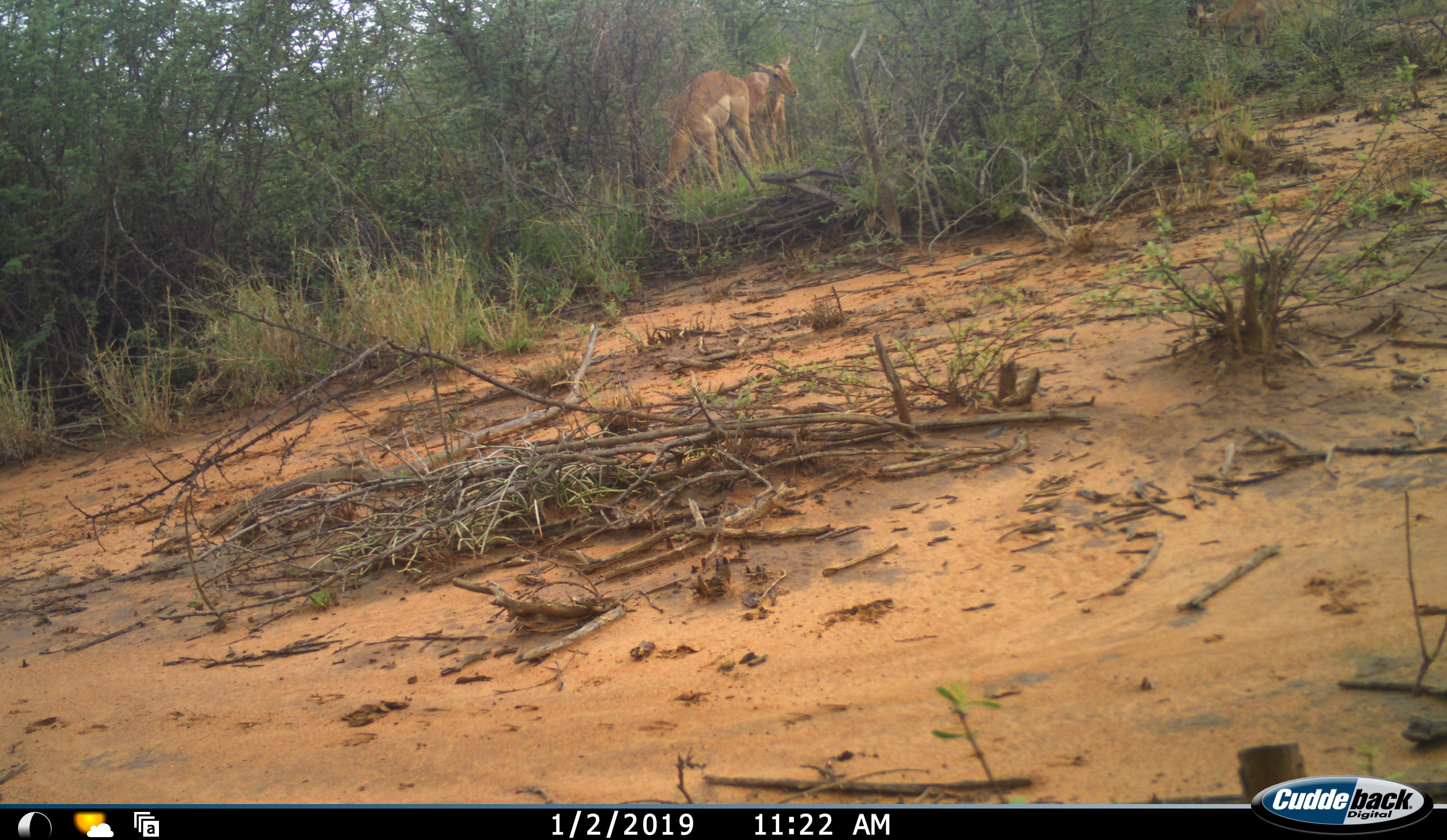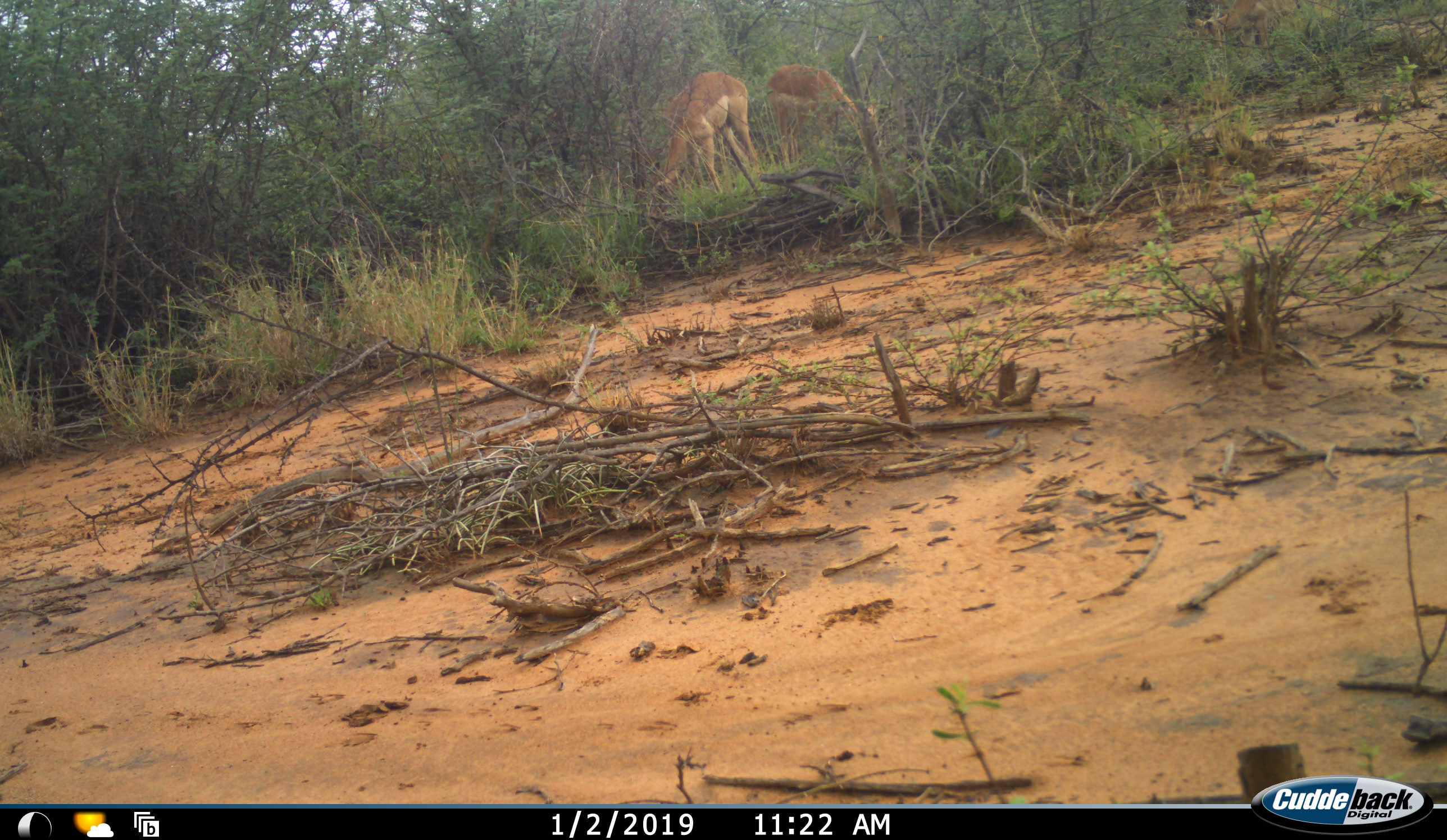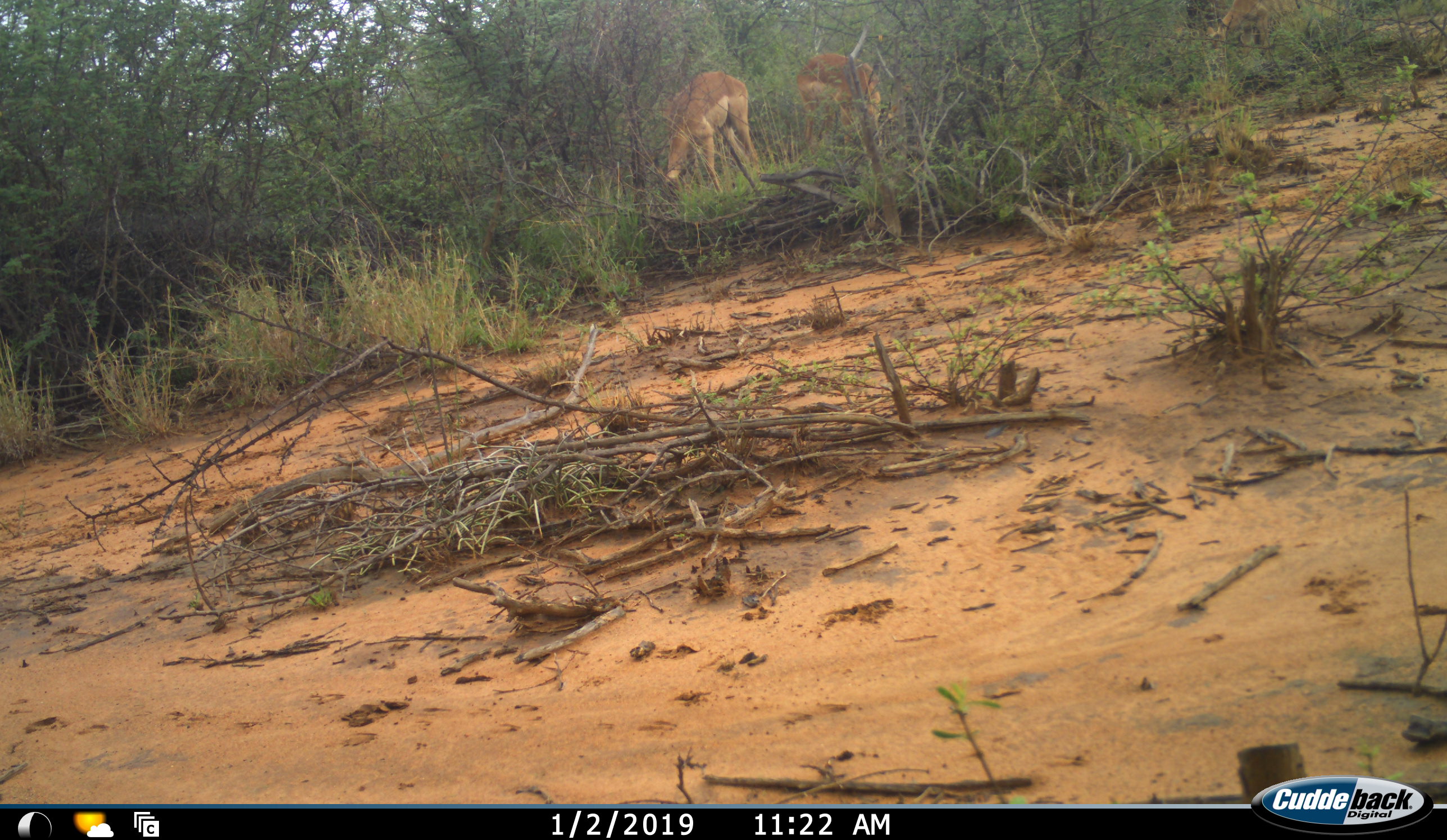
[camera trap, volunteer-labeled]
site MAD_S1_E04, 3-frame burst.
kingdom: Animalia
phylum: Chordata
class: Mammalia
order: Artiodactyla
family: Bovidae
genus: Aepyceros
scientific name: Aepyceros melampus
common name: impala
Impala (Aepyceros melampus), count 2. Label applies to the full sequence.